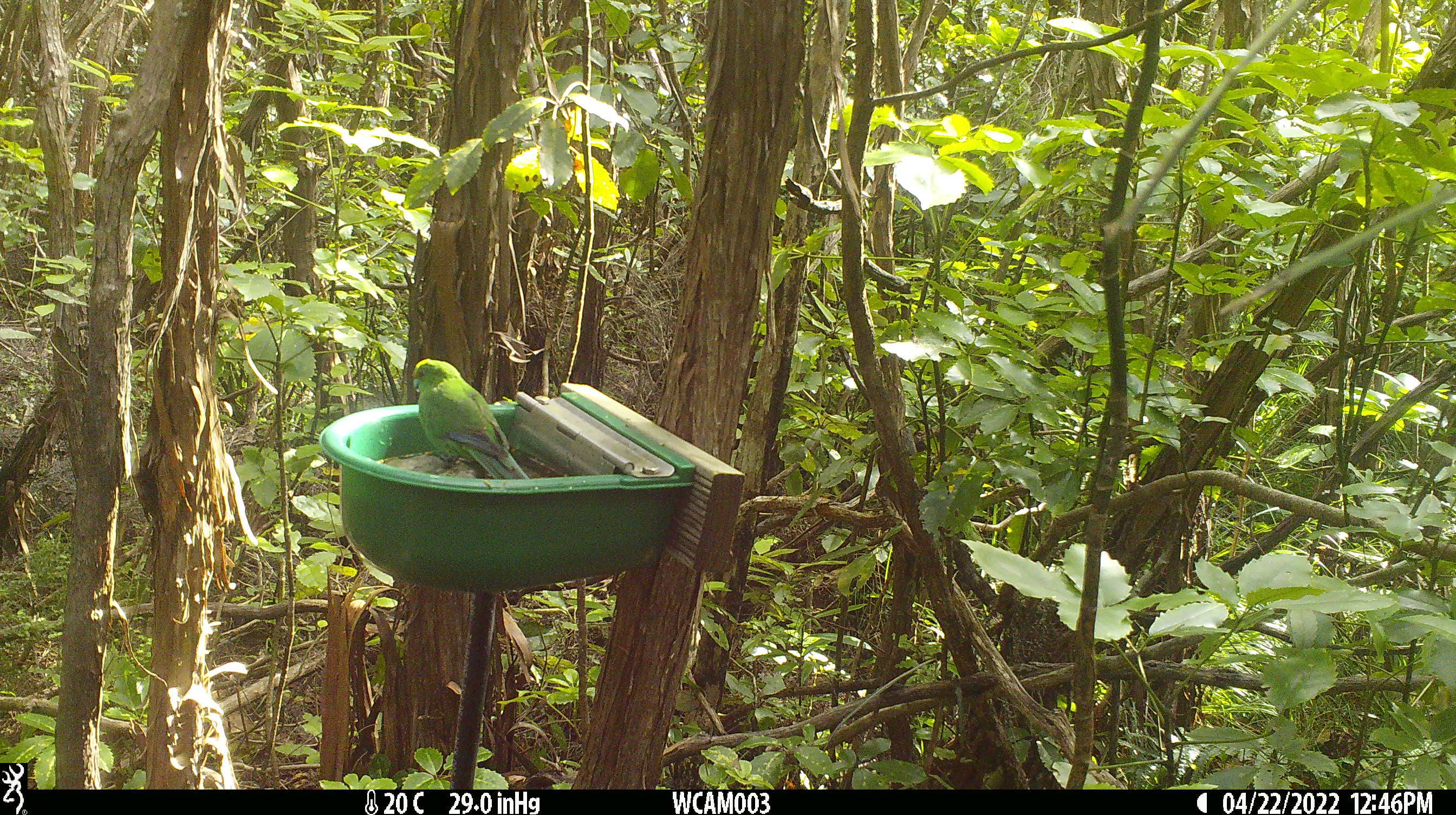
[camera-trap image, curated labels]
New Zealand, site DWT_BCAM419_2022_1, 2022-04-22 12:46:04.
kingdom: Animalia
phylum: Chordata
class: Aves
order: Psittaciformes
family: Psittaculidae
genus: Cyanoramphus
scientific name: Cyanoramphus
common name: parakeet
Parakeet (Cyanoramphus).